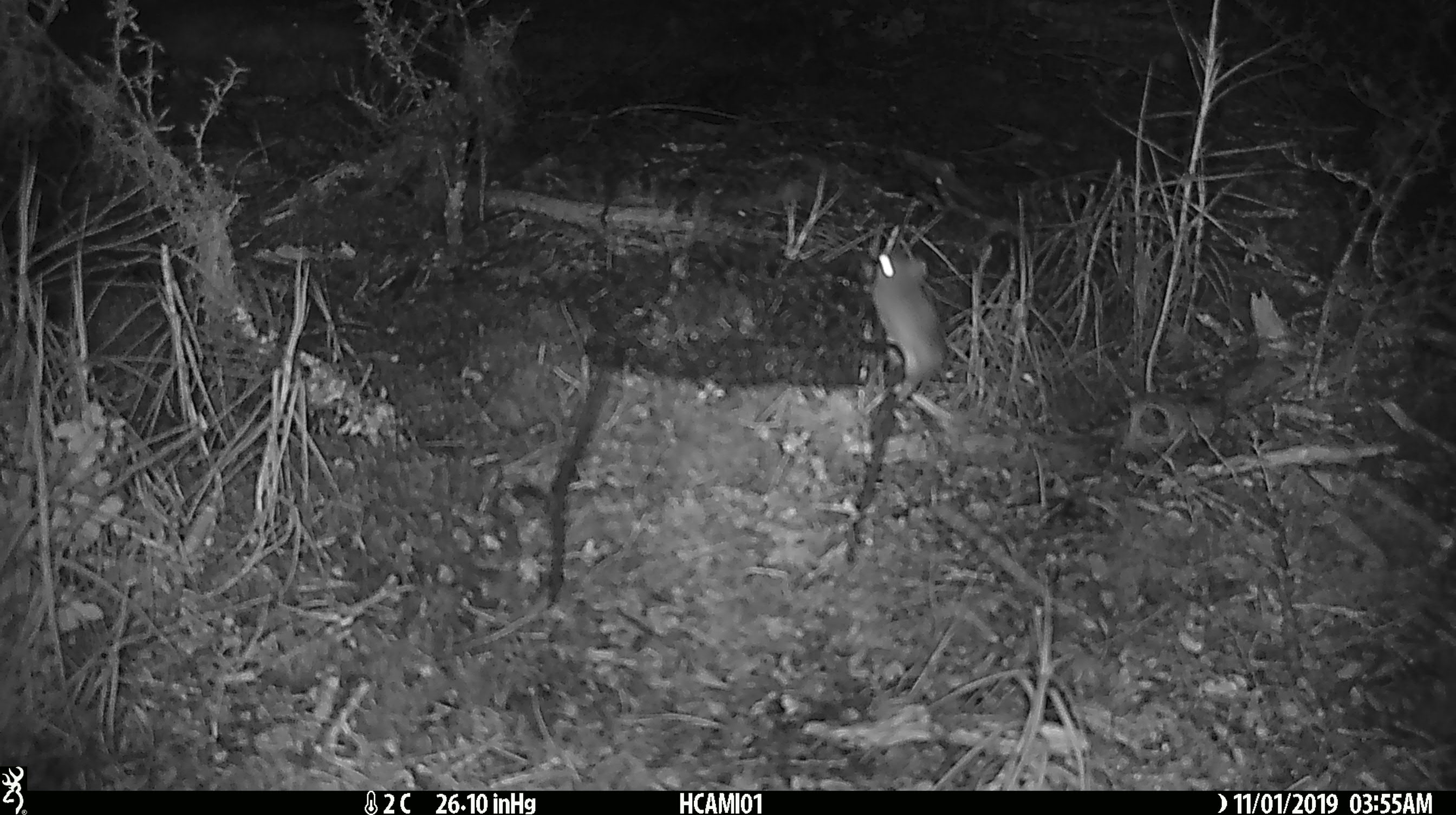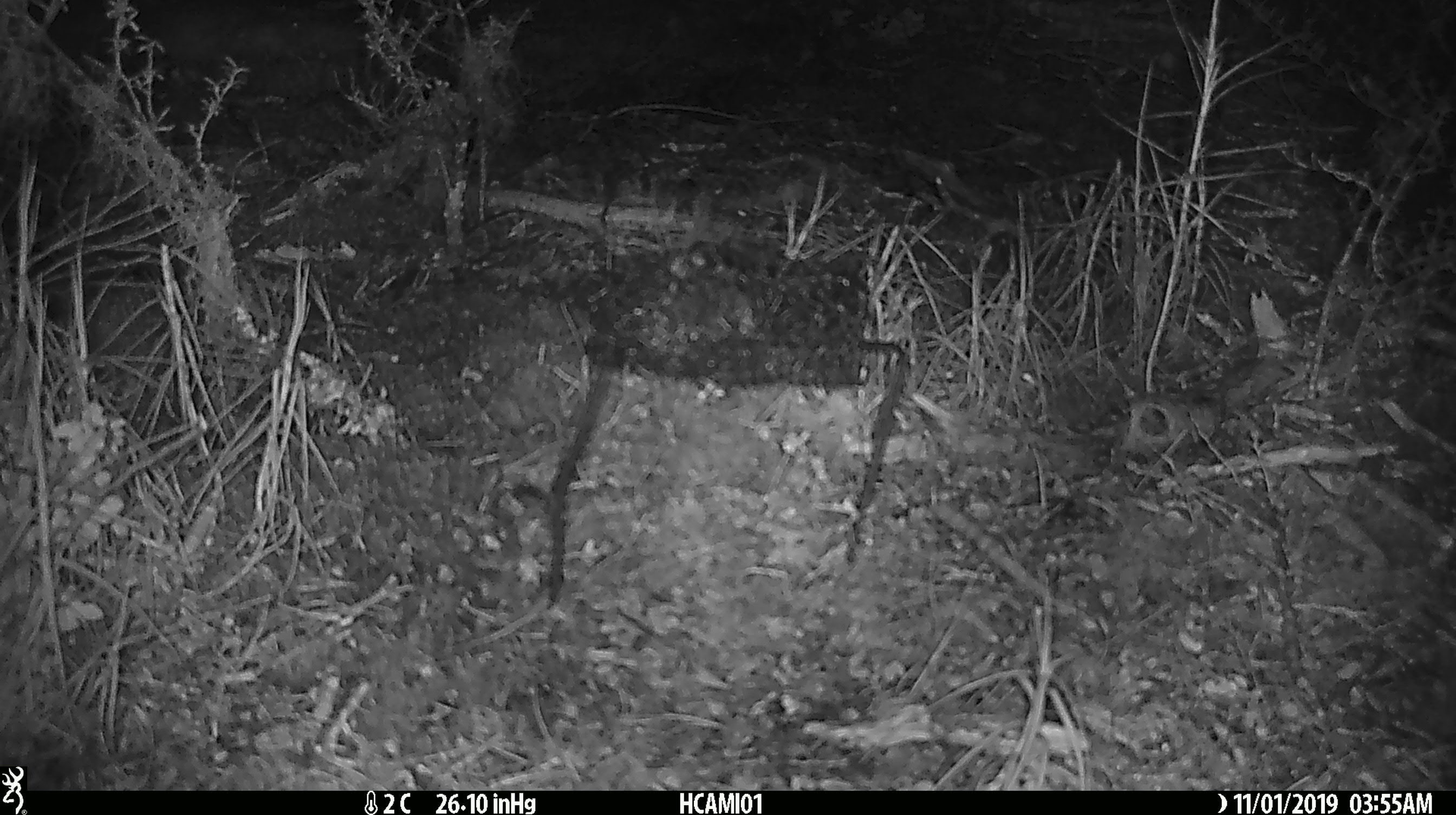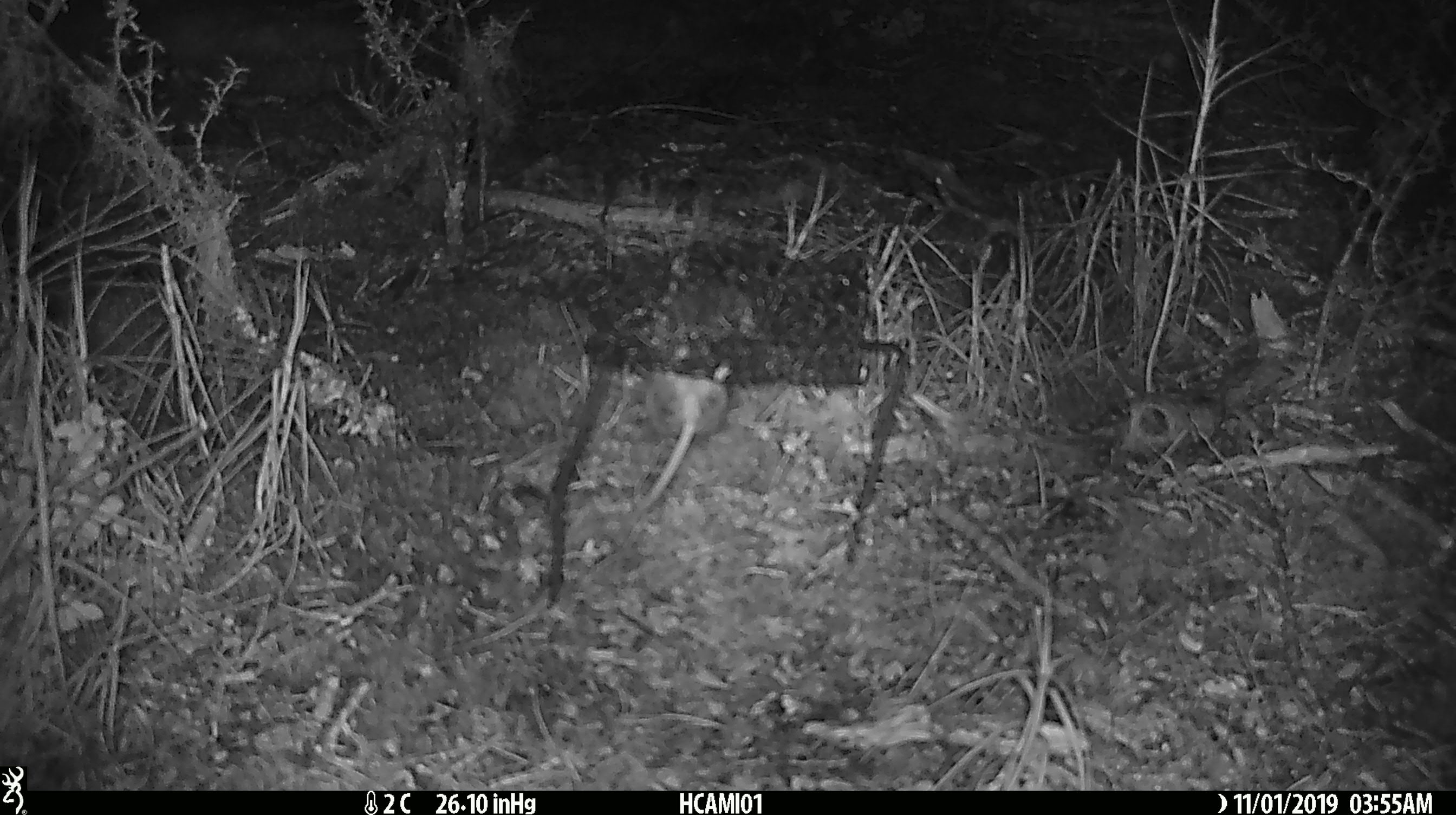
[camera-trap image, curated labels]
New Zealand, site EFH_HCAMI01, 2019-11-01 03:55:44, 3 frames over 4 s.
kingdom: Animalia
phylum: Chordata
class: Mammalia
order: Rodentia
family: Muridae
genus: Mus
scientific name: Mus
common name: mouse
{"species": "mouse (Mus)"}